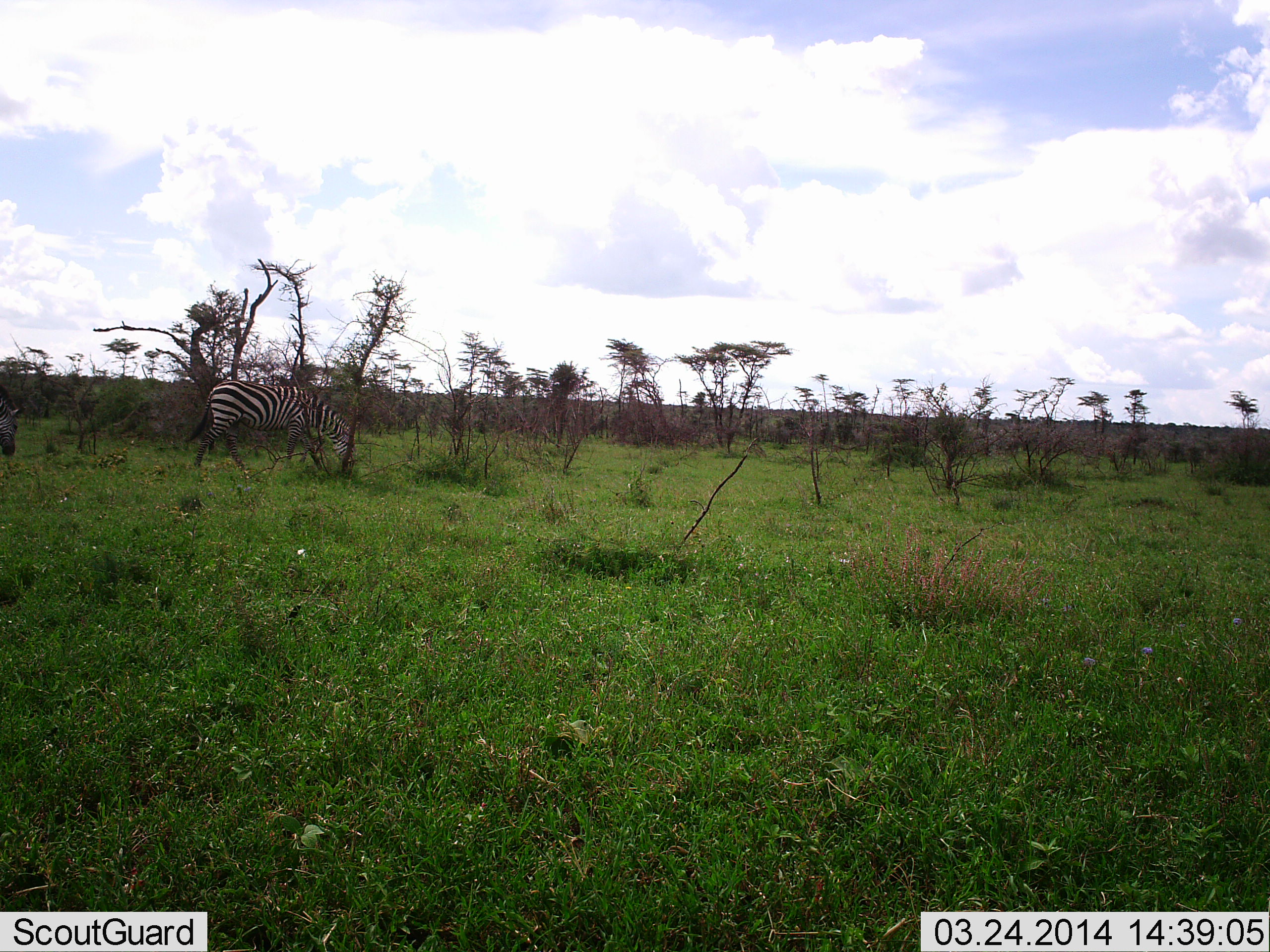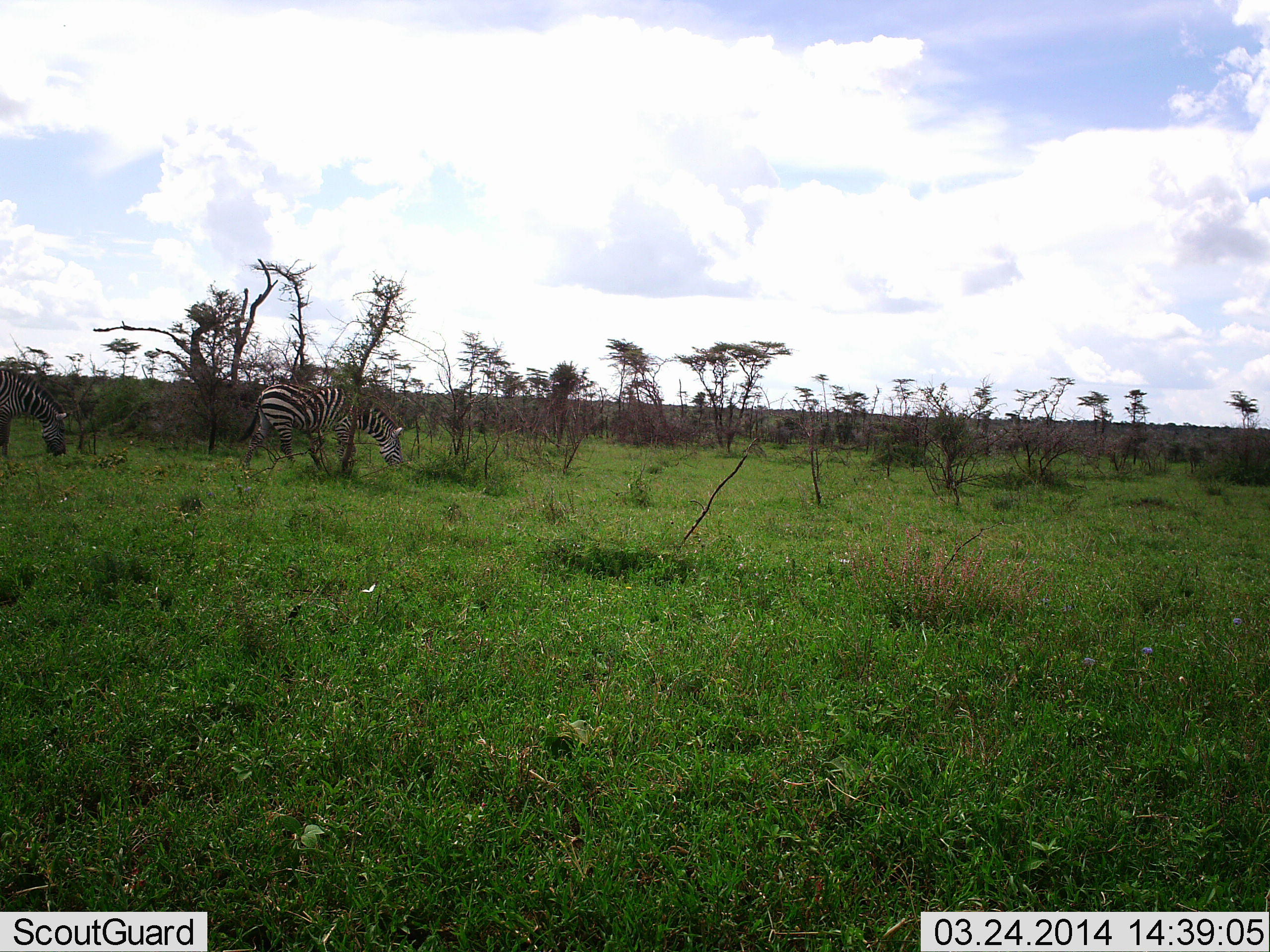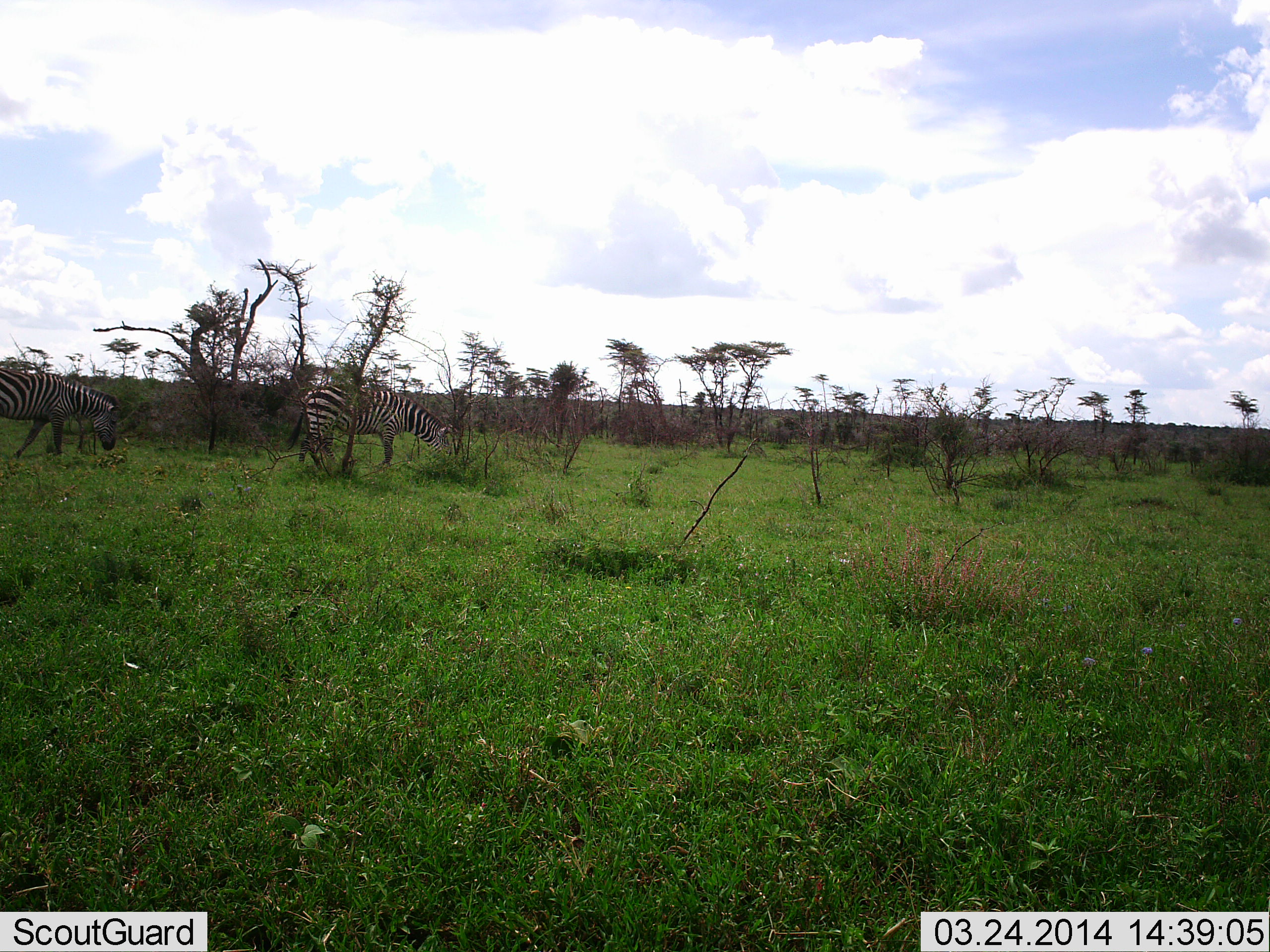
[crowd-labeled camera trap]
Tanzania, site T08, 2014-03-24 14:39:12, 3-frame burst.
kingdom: Animalia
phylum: Chordata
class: Mammalia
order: Perissodactyla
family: Equidae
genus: Equus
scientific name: Equus quagga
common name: plains zebra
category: zebra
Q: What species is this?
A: Zebra (plains zebra) (Equus quagga).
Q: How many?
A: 2.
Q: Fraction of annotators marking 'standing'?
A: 0%.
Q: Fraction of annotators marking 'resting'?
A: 0%.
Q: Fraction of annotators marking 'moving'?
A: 80%.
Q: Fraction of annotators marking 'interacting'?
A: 0%.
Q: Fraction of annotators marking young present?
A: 0%.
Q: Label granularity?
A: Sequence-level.